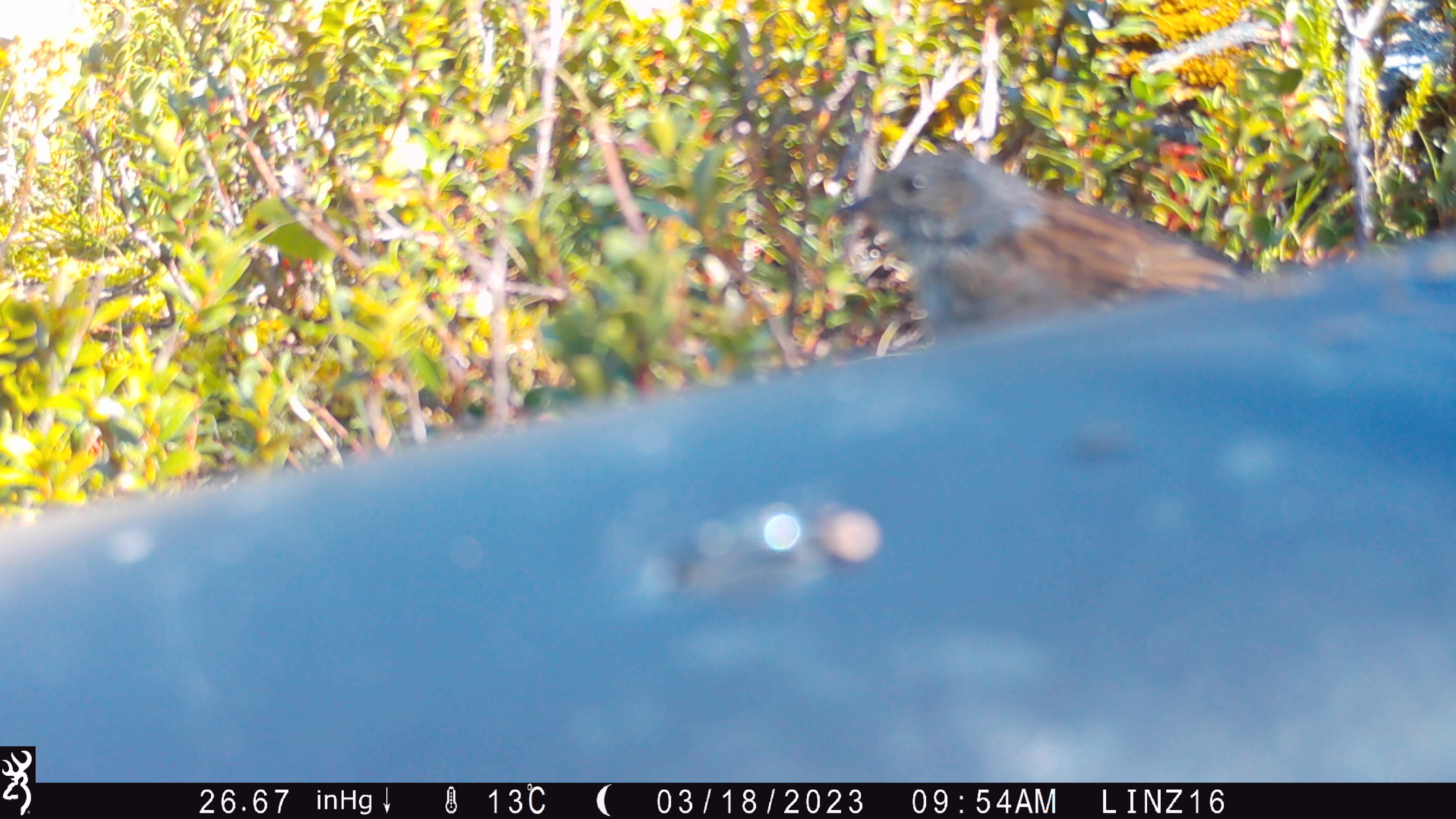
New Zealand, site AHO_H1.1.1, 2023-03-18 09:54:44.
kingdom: Animalia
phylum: Chordata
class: Aves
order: Passeriformes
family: Prunellidae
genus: Prunella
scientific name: Prunella modularis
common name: dunnock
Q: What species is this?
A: Dunnock (Prunella modularis).